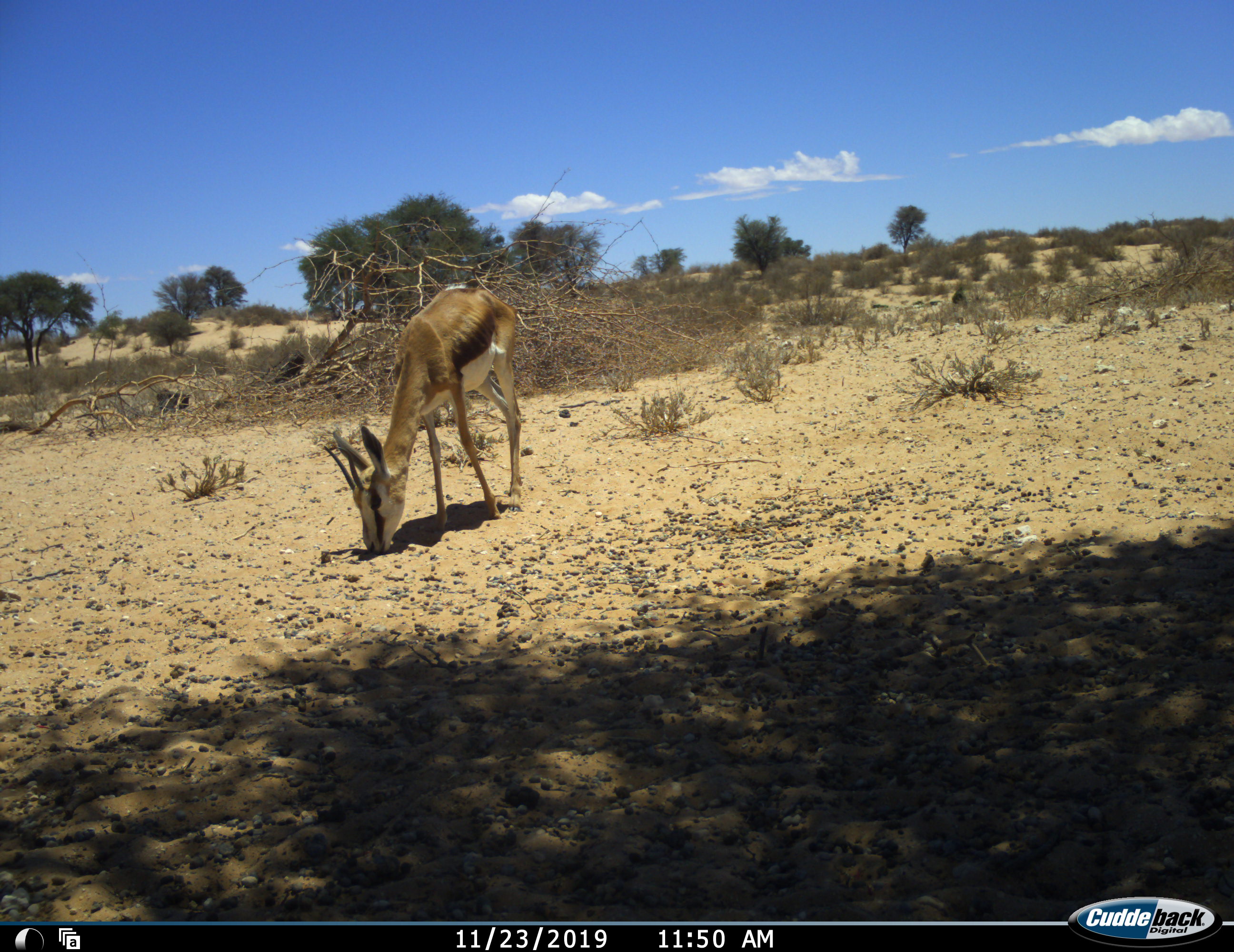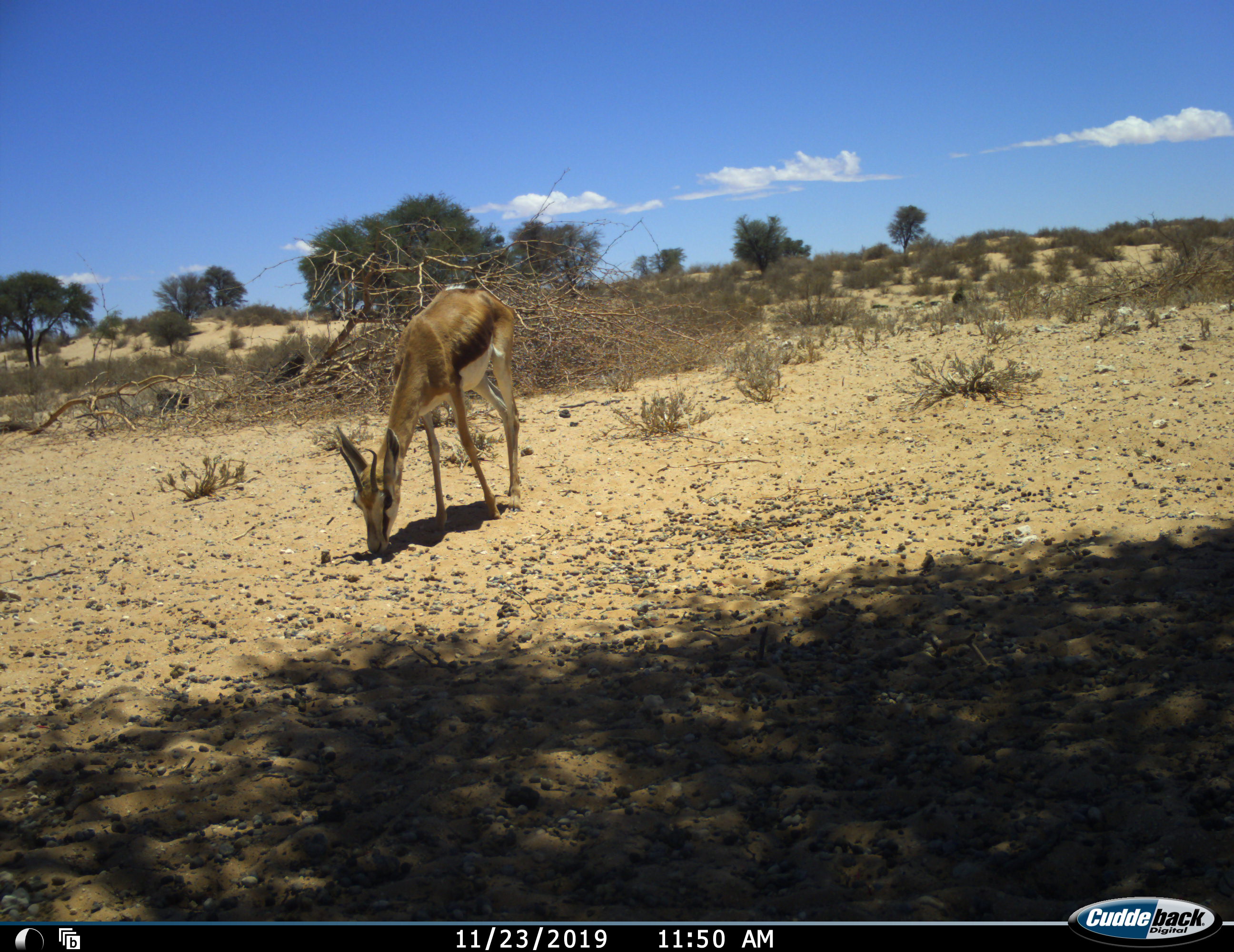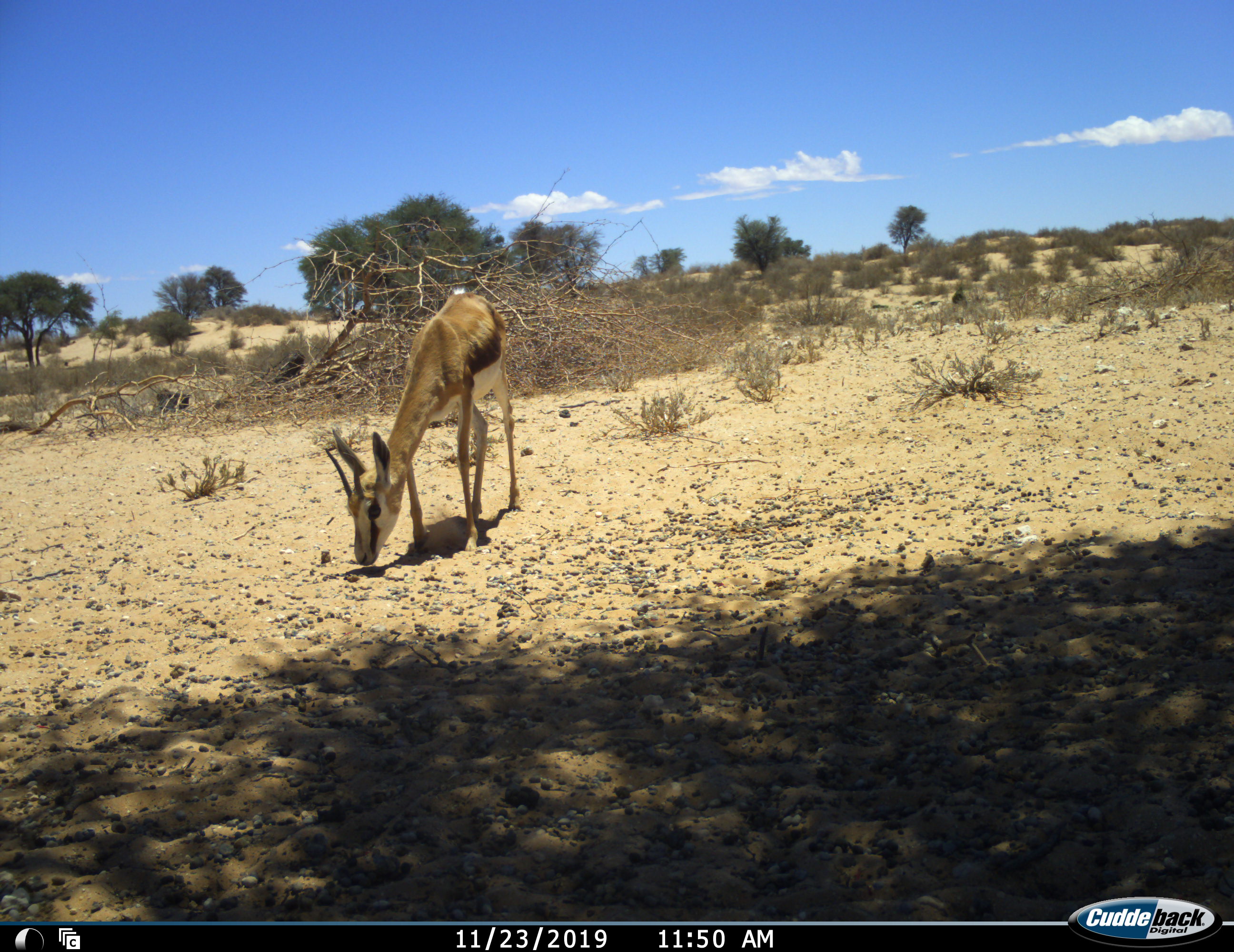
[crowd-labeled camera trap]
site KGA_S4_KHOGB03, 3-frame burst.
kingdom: Animalia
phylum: Chordata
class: Mammalia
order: Artiodactyla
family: Bovidae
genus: Antidorcas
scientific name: Antidorcas marsupialis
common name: springbok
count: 1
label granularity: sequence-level